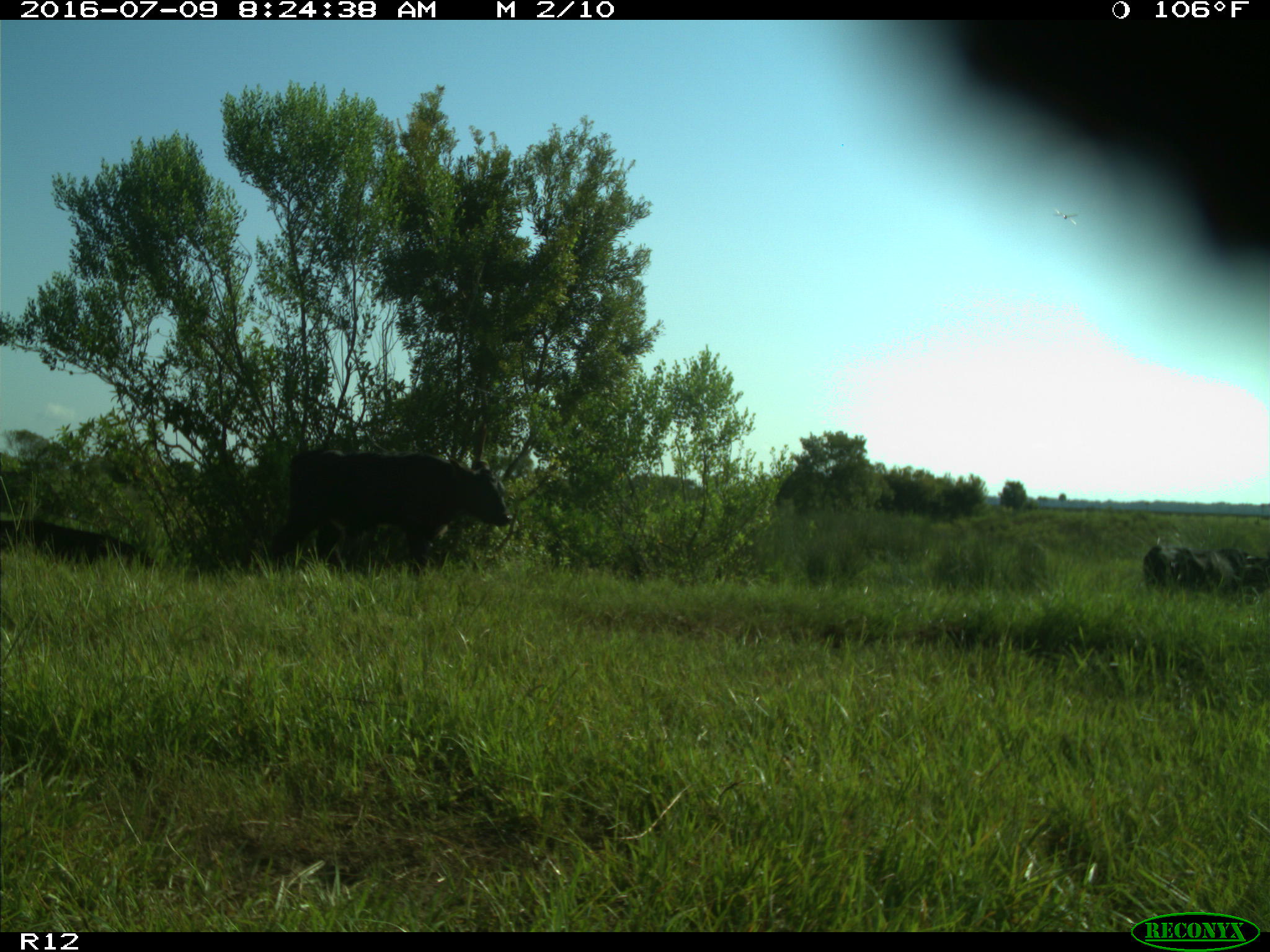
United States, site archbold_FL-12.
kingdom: Animalia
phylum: Chordata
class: Mammalia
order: Artiodactyla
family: Bovidae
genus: Bos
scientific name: Bos taurus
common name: domestic cow